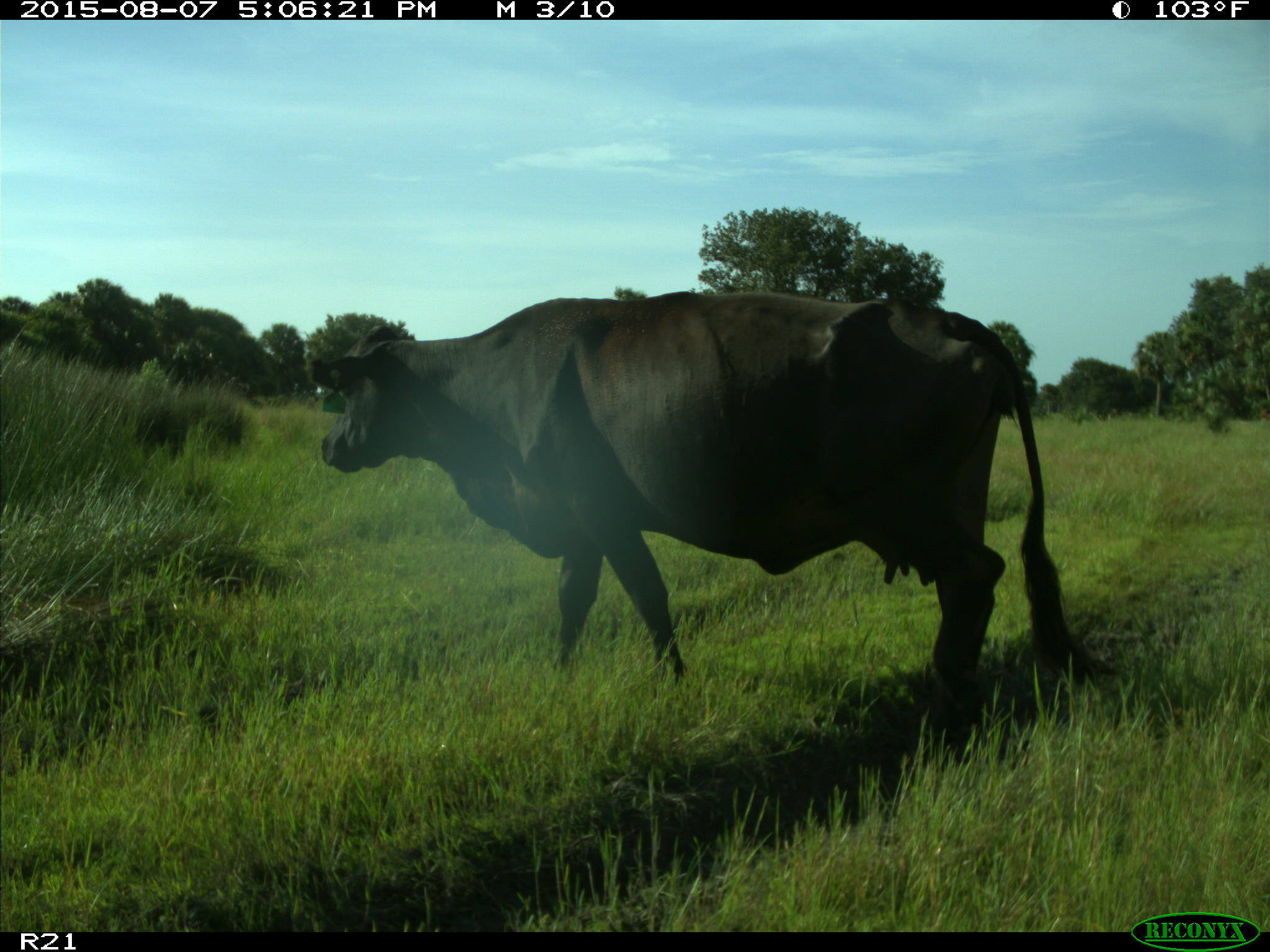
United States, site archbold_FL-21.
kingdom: Animalia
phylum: Chordata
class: Mammalia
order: Artiodactyla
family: Bovidae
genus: Bos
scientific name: Bos taurus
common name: domestic cow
Bos taurus (domestic cow).